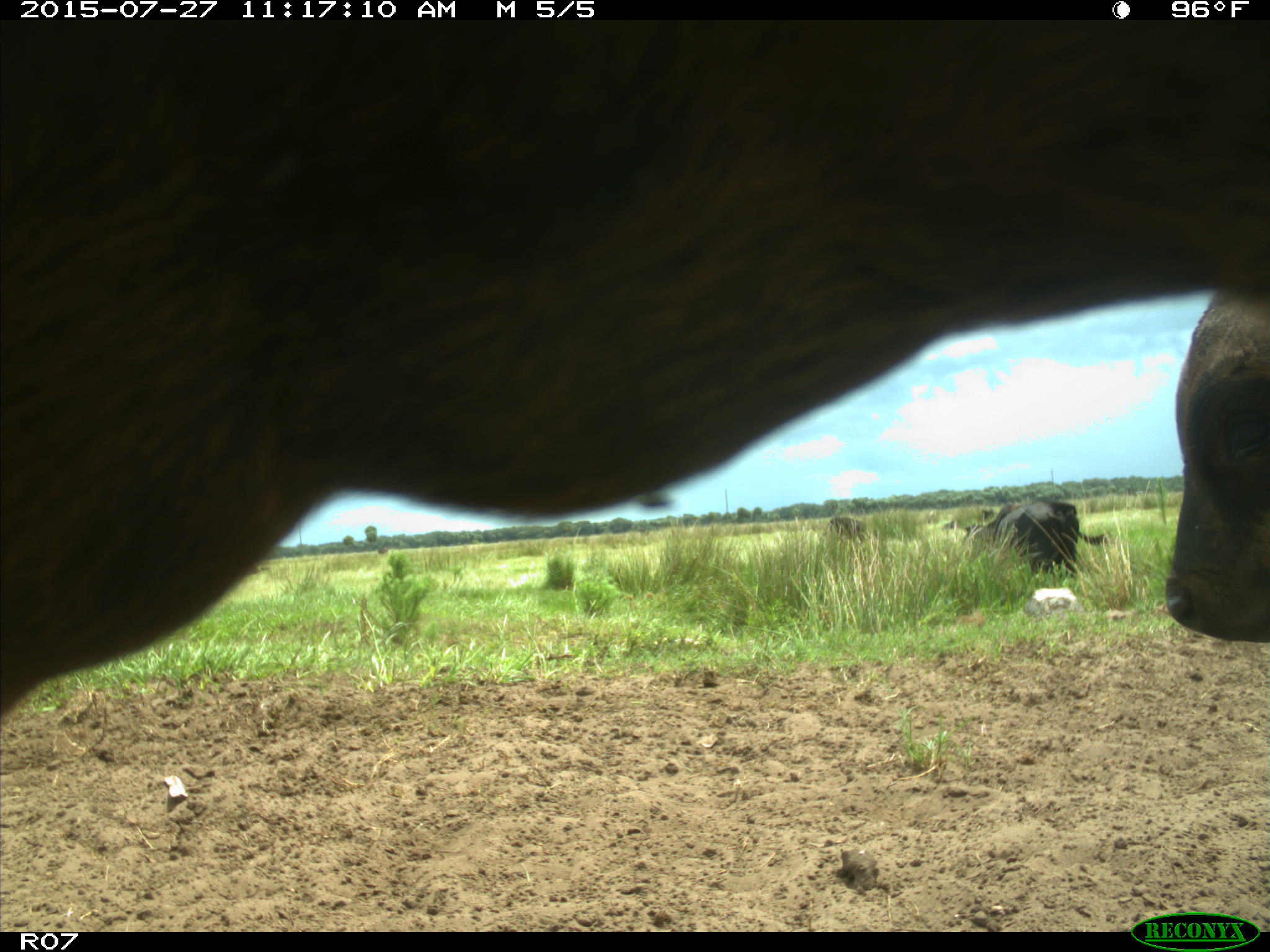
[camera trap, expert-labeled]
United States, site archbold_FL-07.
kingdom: Animalia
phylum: Chordata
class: Mammalia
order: Artiodactyla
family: Bovidae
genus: Bos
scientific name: Bos taurus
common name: domestic cow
Bos taurus (domestic cow).